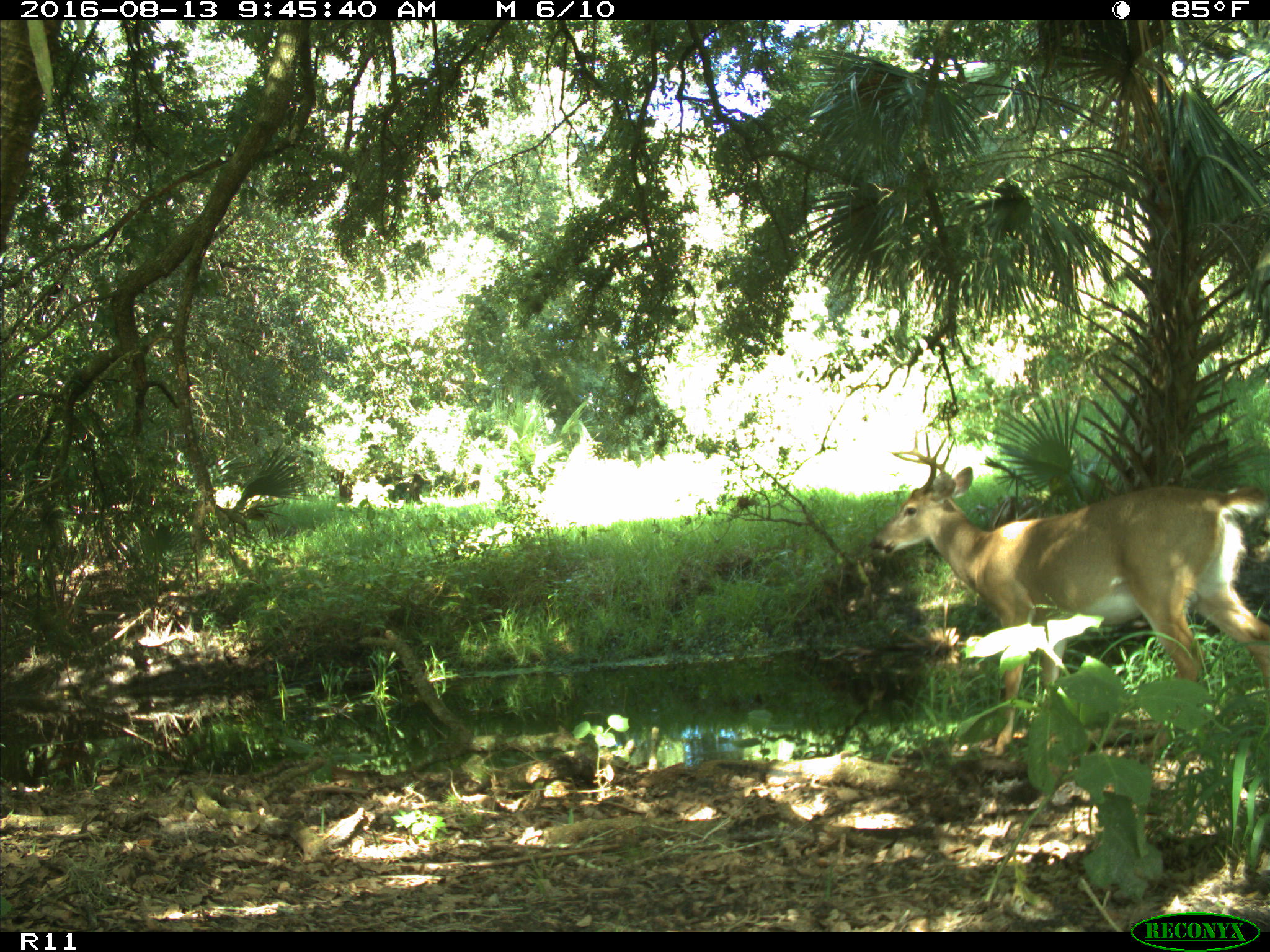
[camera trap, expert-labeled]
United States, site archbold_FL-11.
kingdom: Animalia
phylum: Chordata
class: Mammalia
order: Artiodactyla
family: Cervidae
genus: Odocoileus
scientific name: Odocoileus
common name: deer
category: unidentified deer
Unidentified deer (deer) (Odocoileus).